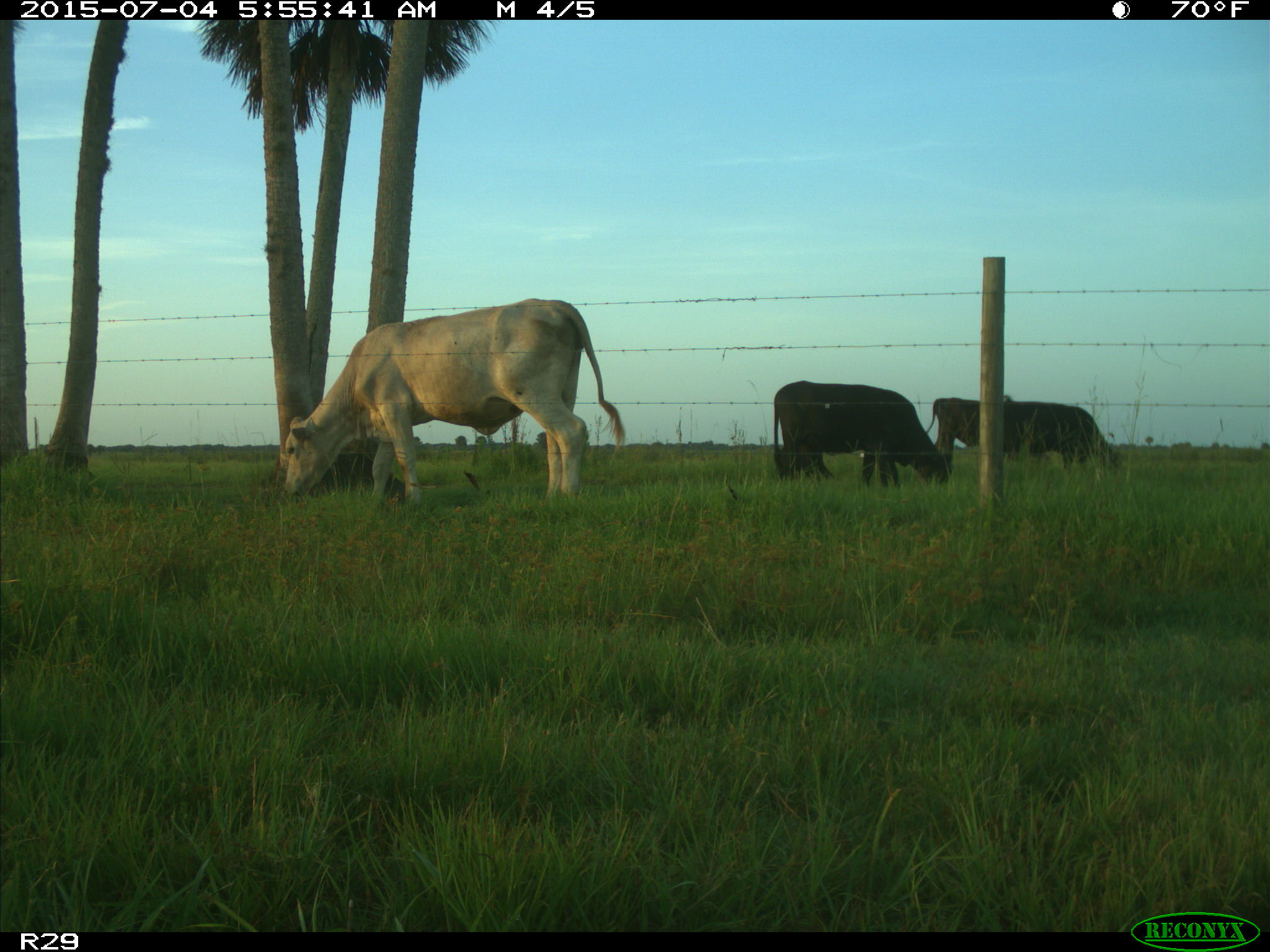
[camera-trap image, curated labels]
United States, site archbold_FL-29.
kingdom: Animalia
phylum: Chordata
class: Mammalia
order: Artiodactyla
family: Bovidae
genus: Bos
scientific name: Bos taurus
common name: domestic cow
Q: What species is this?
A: Bos taurus (domestic cow).